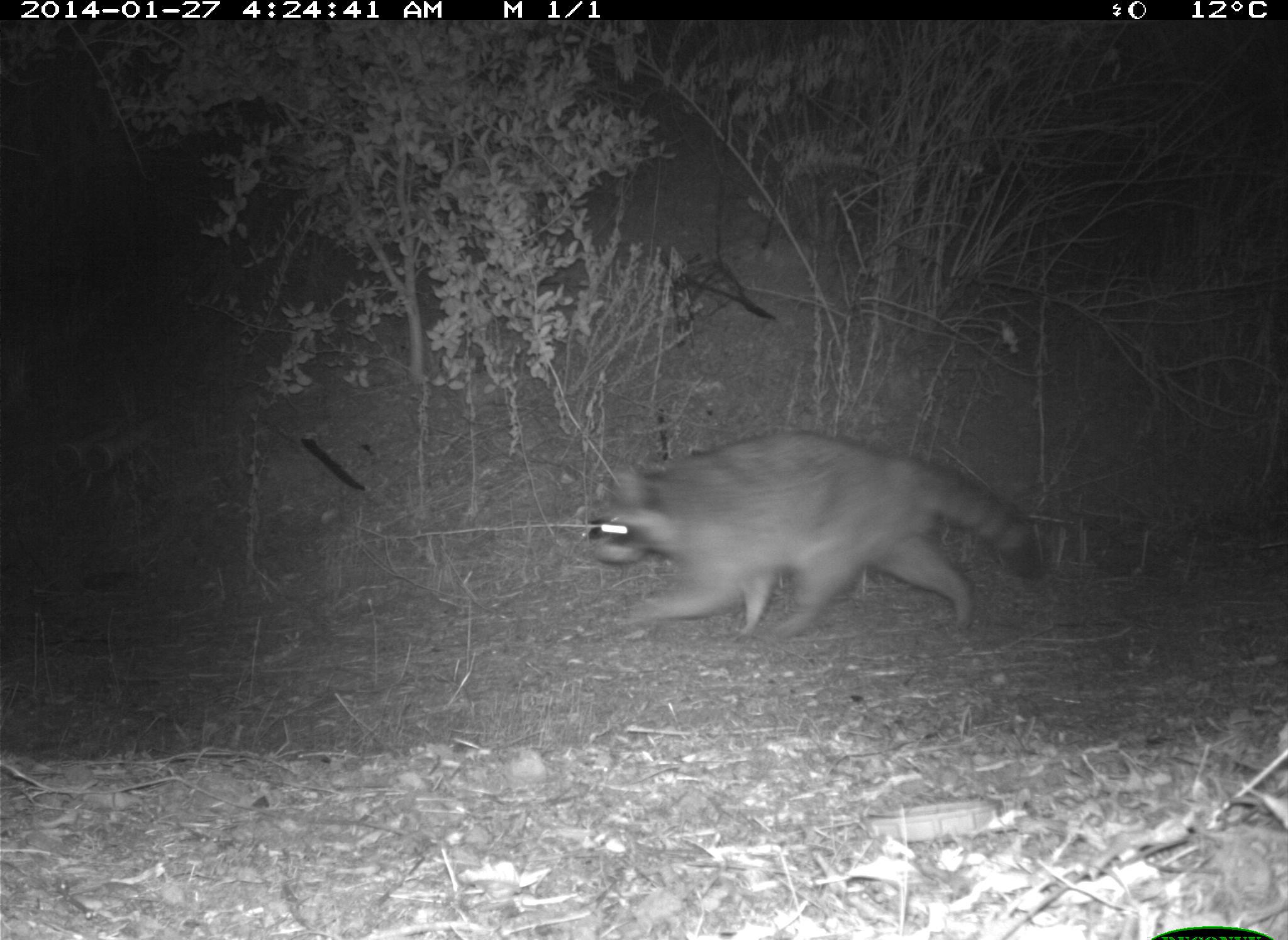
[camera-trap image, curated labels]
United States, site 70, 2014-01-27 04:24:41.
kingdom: Animalia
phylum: Chordata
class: Mammalia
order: Carnivora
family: Procyonidae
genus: Procyon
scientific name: Procyon lotor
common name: raccoon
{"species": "raccoon (Procyon lotor)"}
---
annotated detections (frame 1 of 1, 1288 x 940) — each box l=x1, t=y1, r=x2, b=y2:
raccoon: l=580, t=432, r=1051, b=644